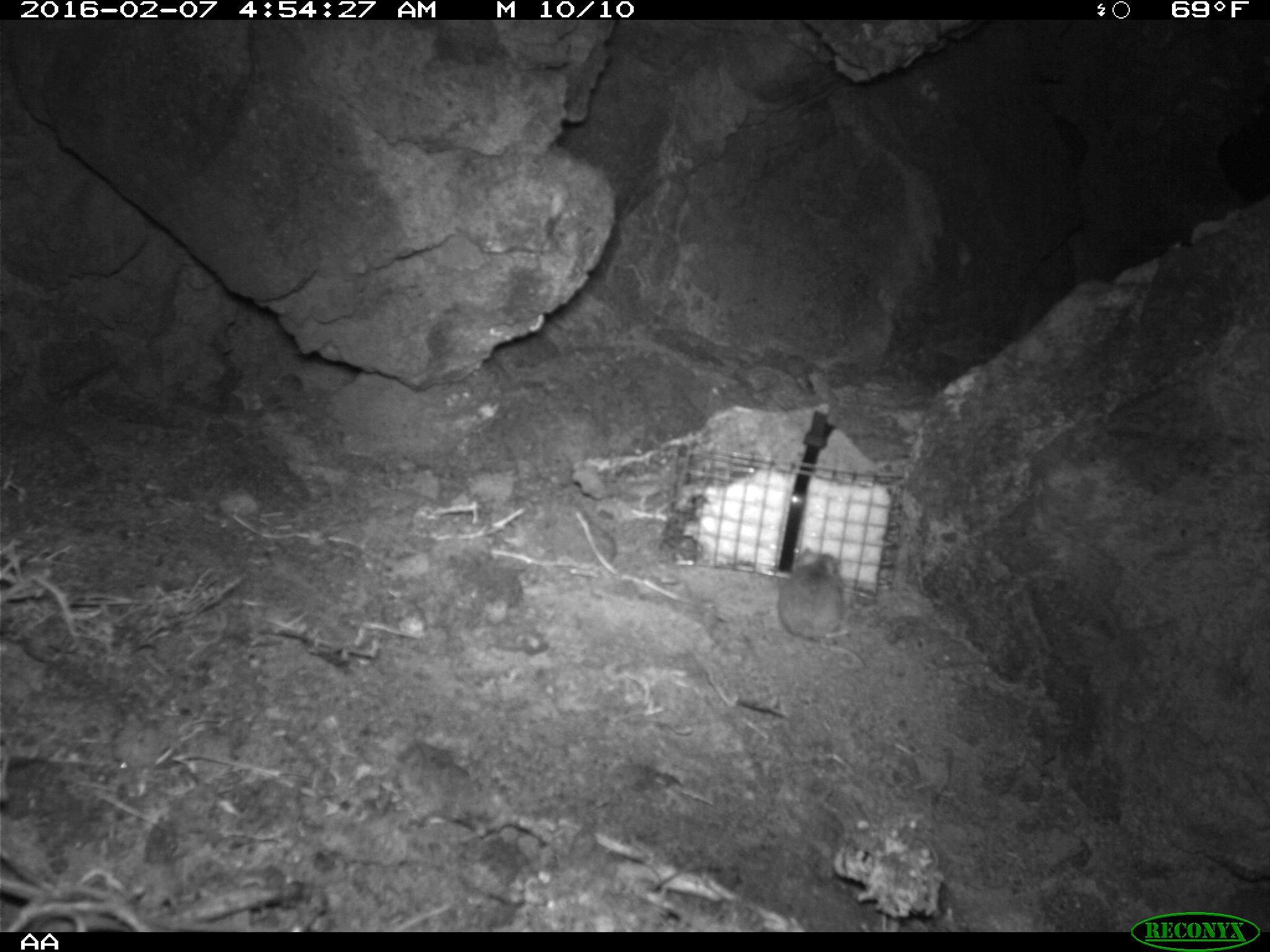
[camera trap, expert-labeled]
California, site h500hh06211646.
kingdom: Animalia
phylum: Chordata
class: Mammalia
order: Rodentia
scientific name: Rodentia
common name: rodent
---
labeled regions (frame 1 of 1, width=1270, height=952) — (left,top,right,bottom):
rodent: (778,547,864,668)